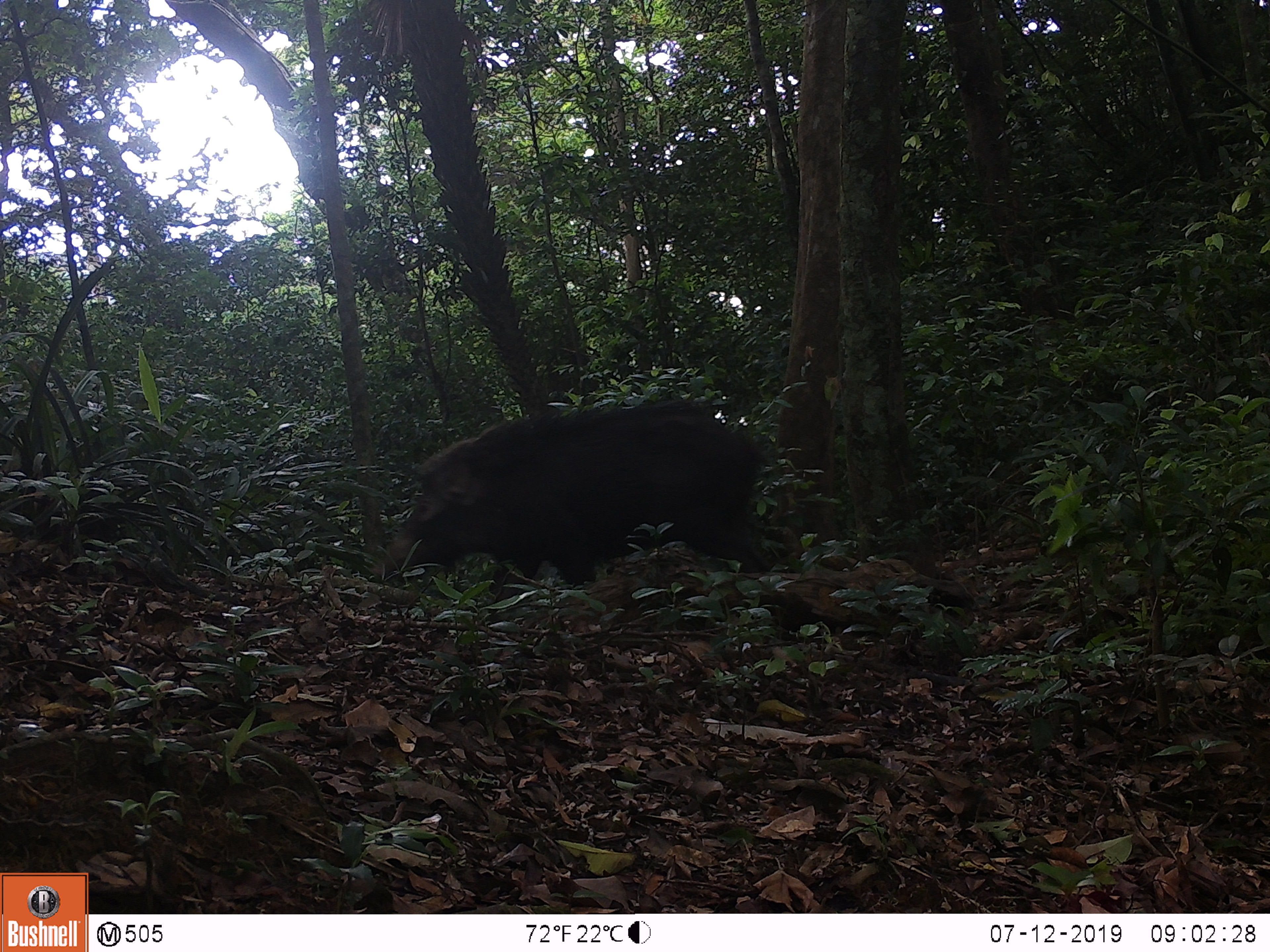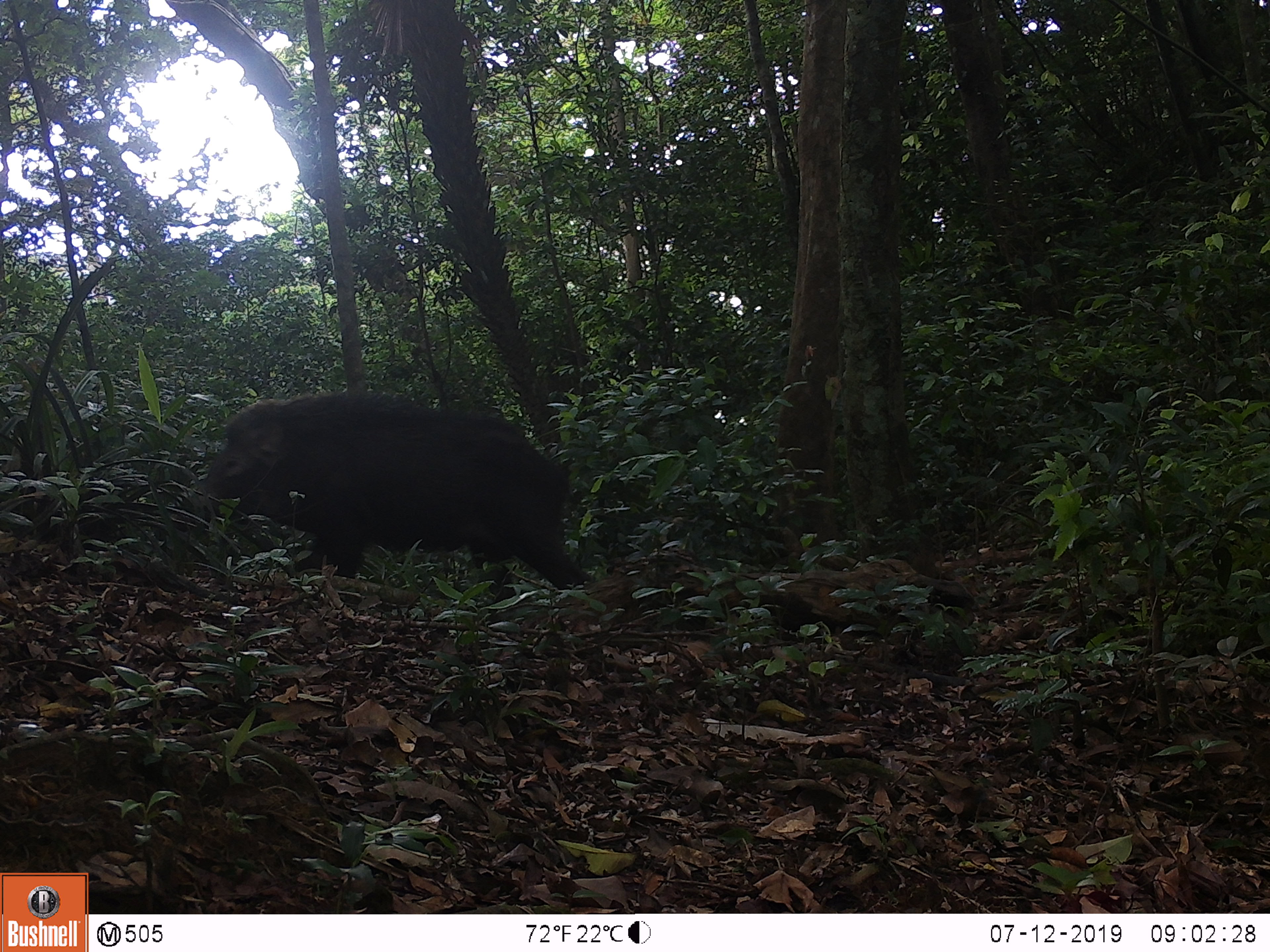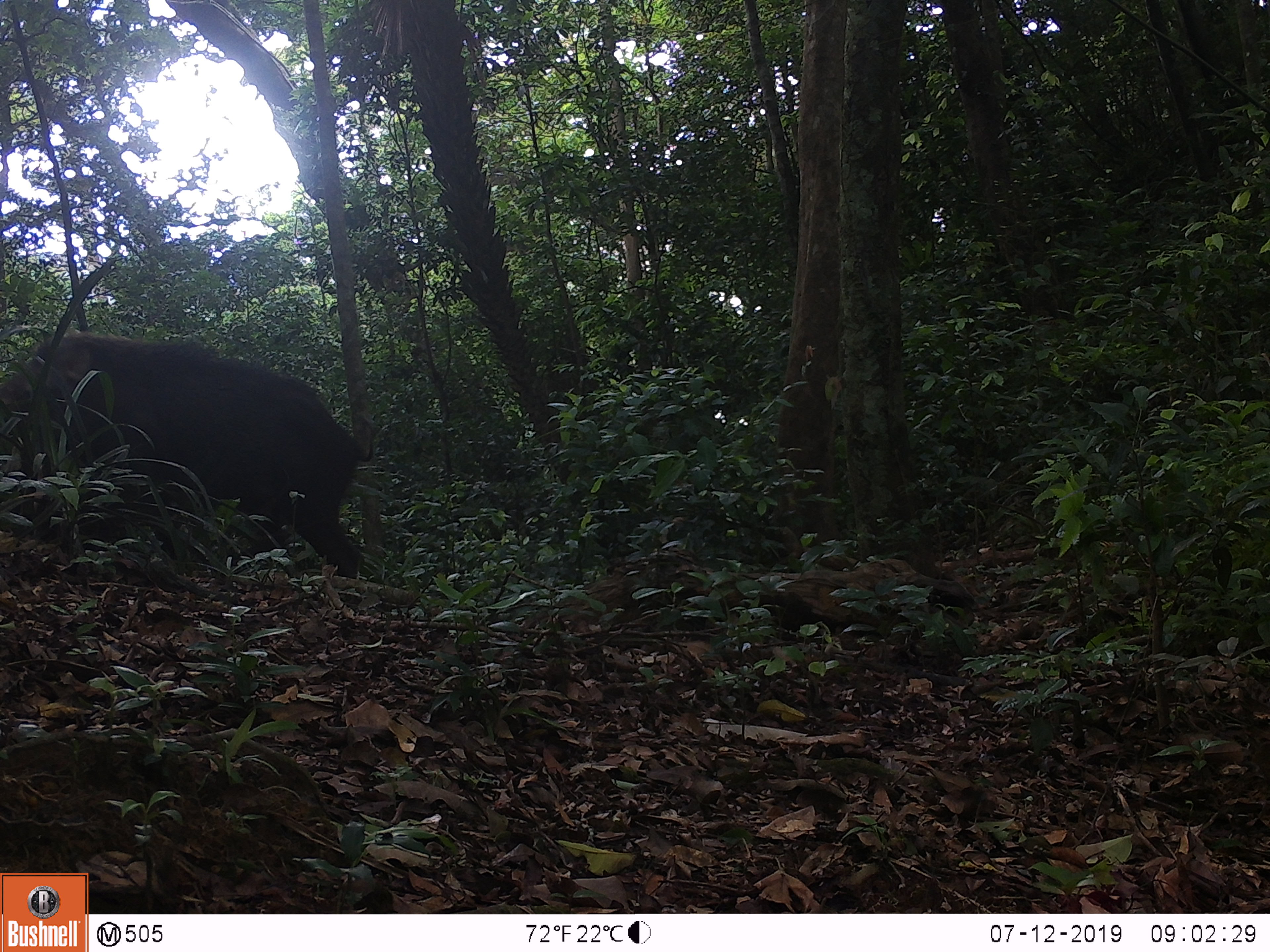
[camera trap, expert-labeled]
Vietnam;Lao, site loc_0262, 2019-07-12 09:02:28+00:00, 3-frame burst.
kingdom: Animalia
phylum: Chordata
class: Mammalia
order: Artiodactyla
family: Suidae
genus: Sus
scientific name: Sus scrofa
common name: eurasian wild pig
Eurasian wild pig (Sus scrofa). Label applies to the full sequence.